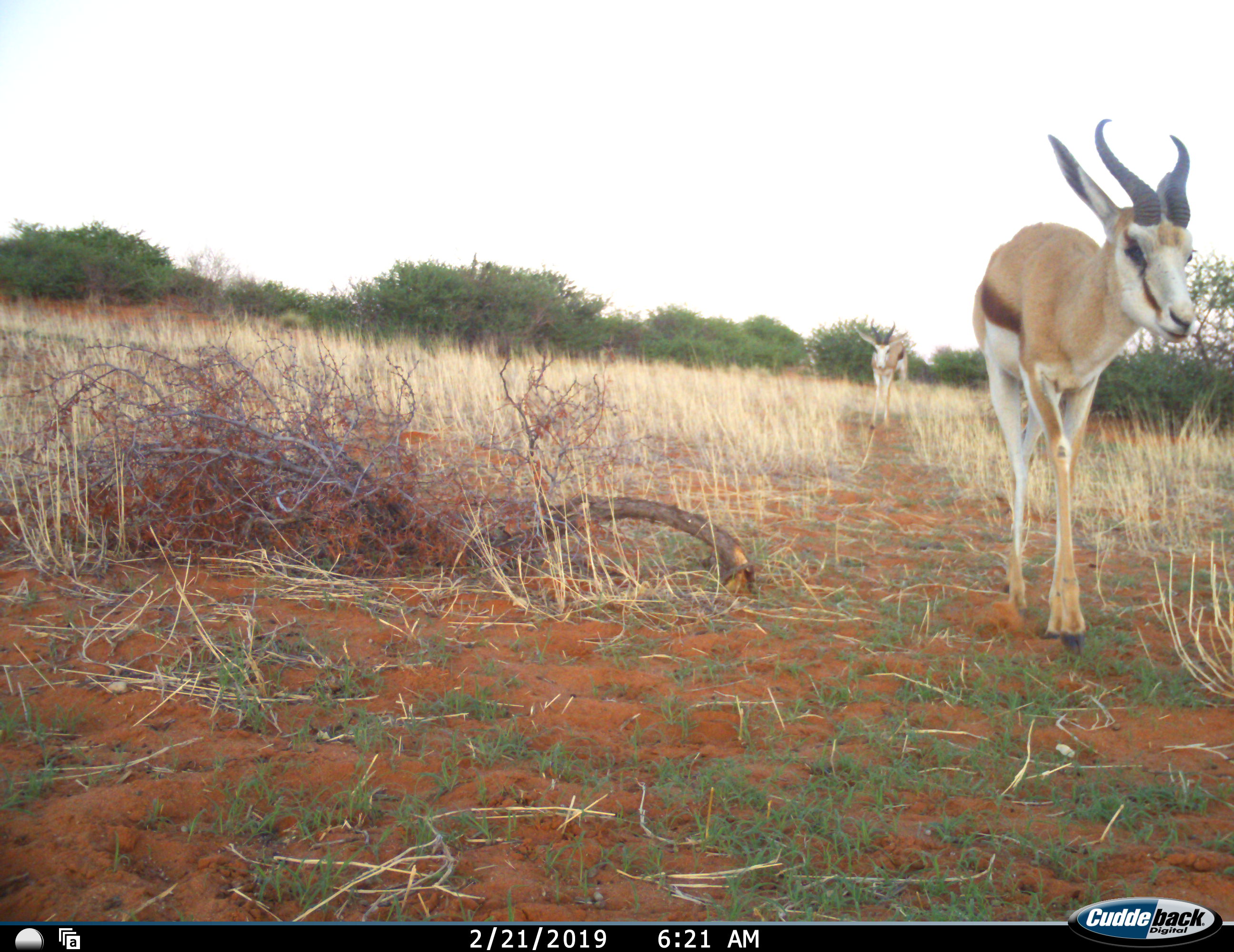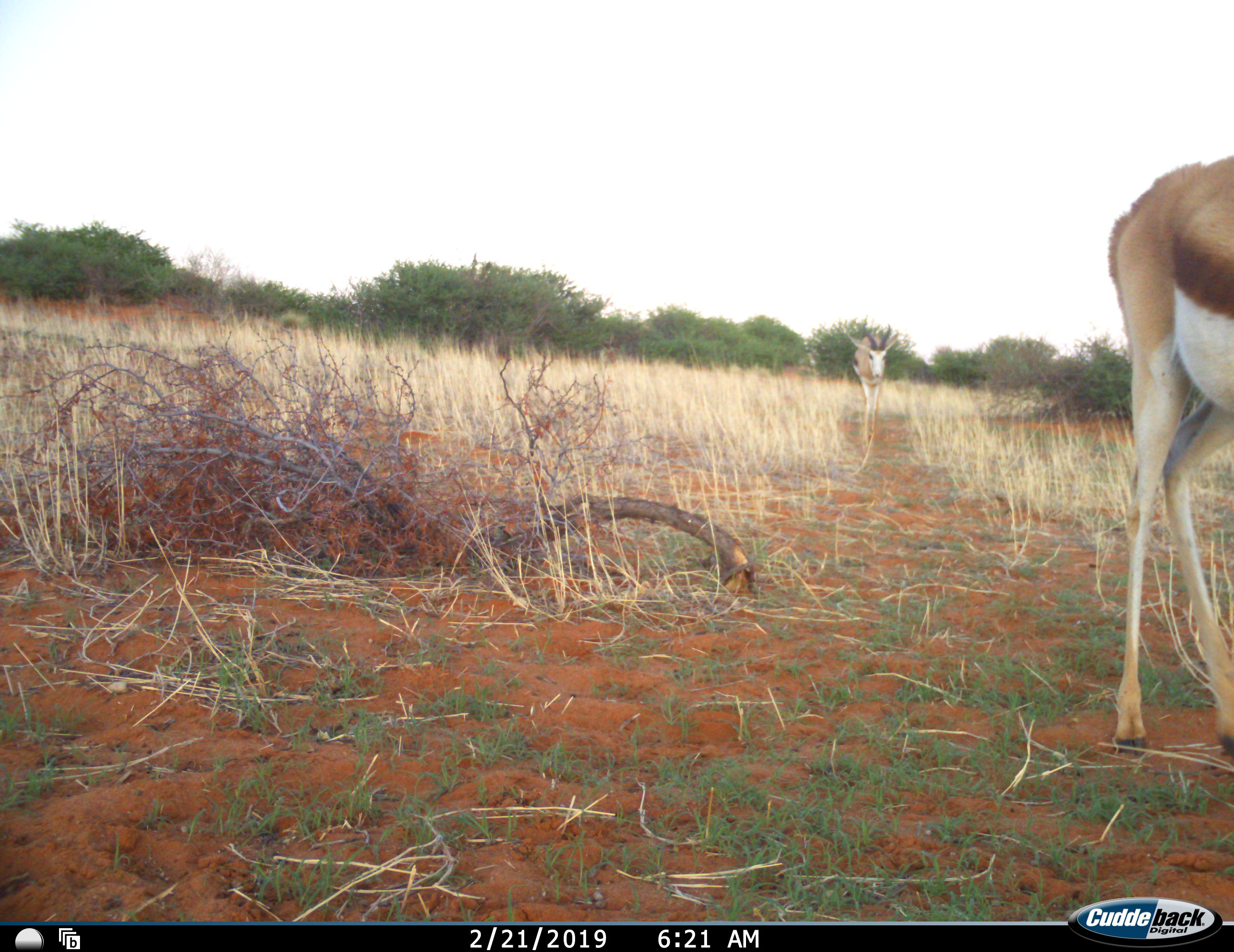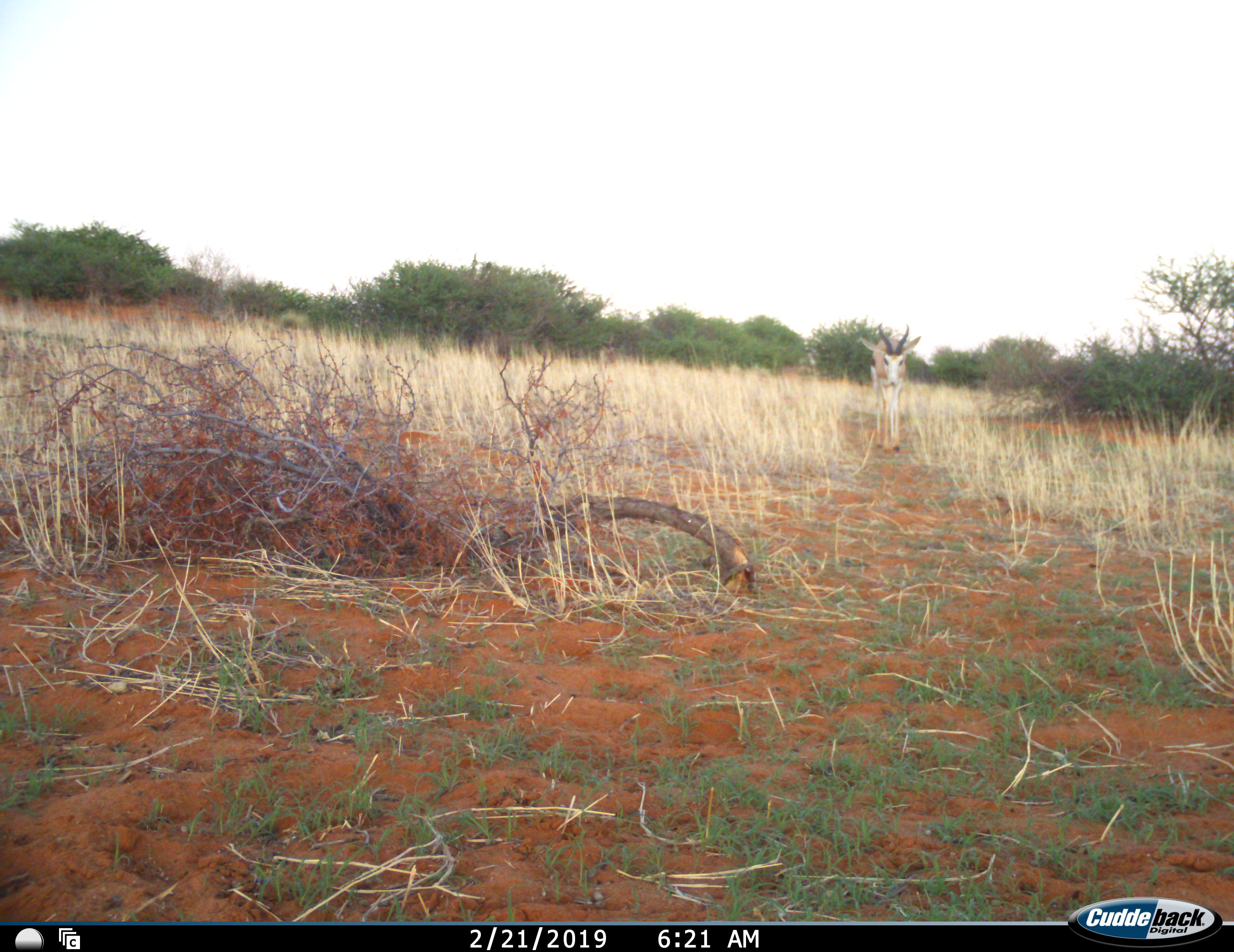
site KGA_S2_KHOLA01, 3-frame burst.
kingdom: Animalia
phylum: Chordata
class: Mammalia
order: Artiodactyla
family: Bovidae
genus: Antidorcas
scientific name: Antidorcas marsupialis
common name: springbok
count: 2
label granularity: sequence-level